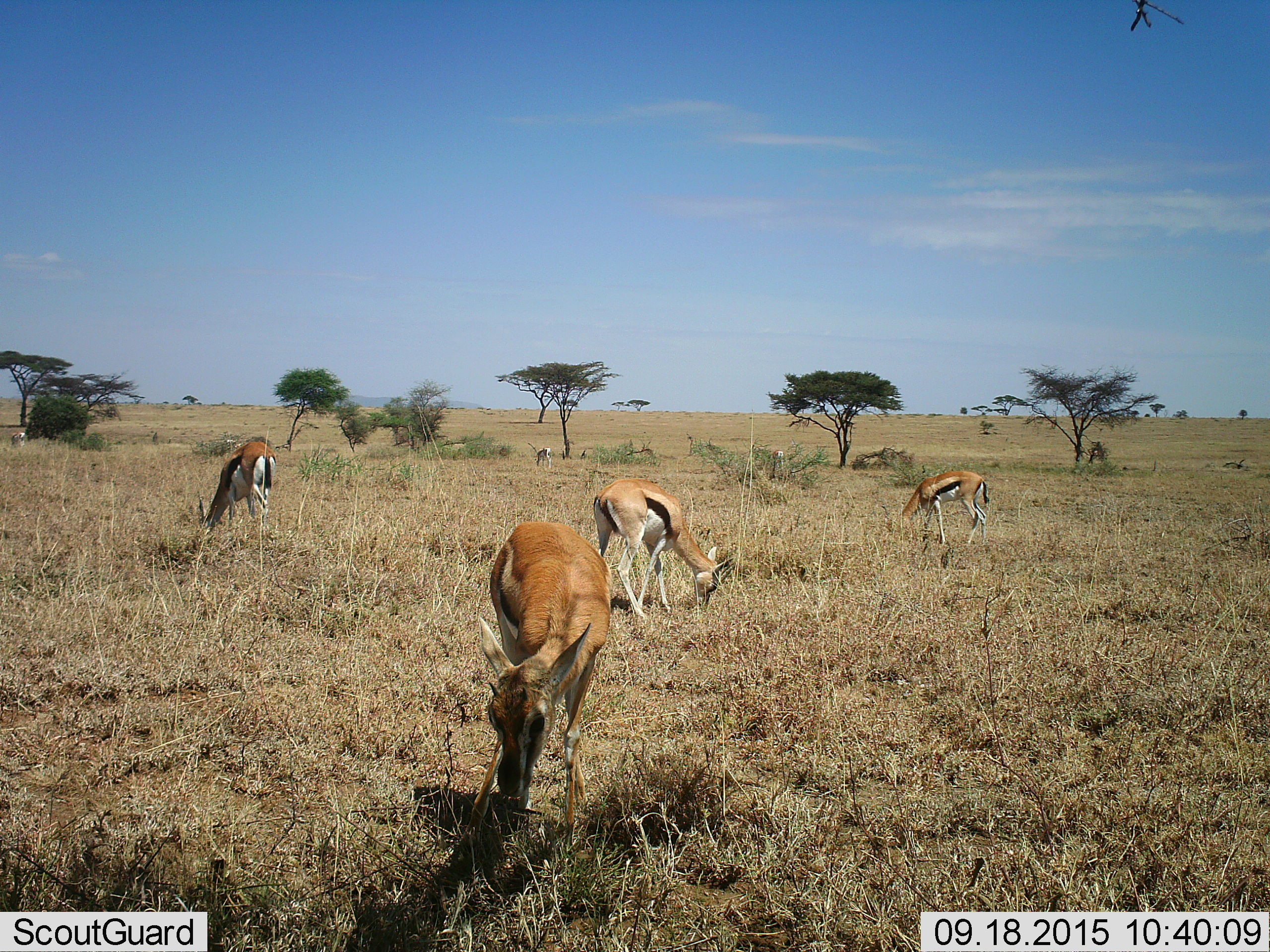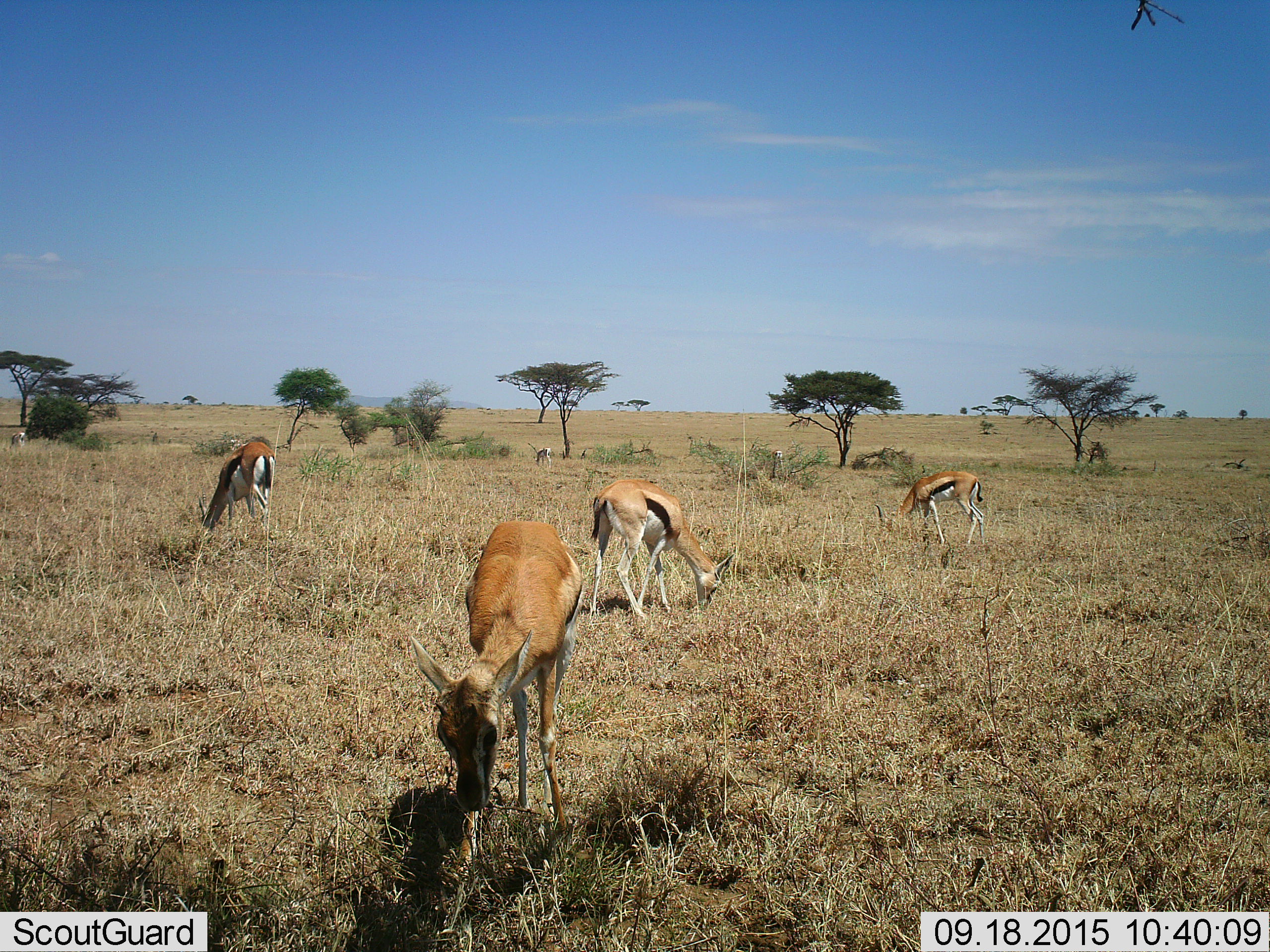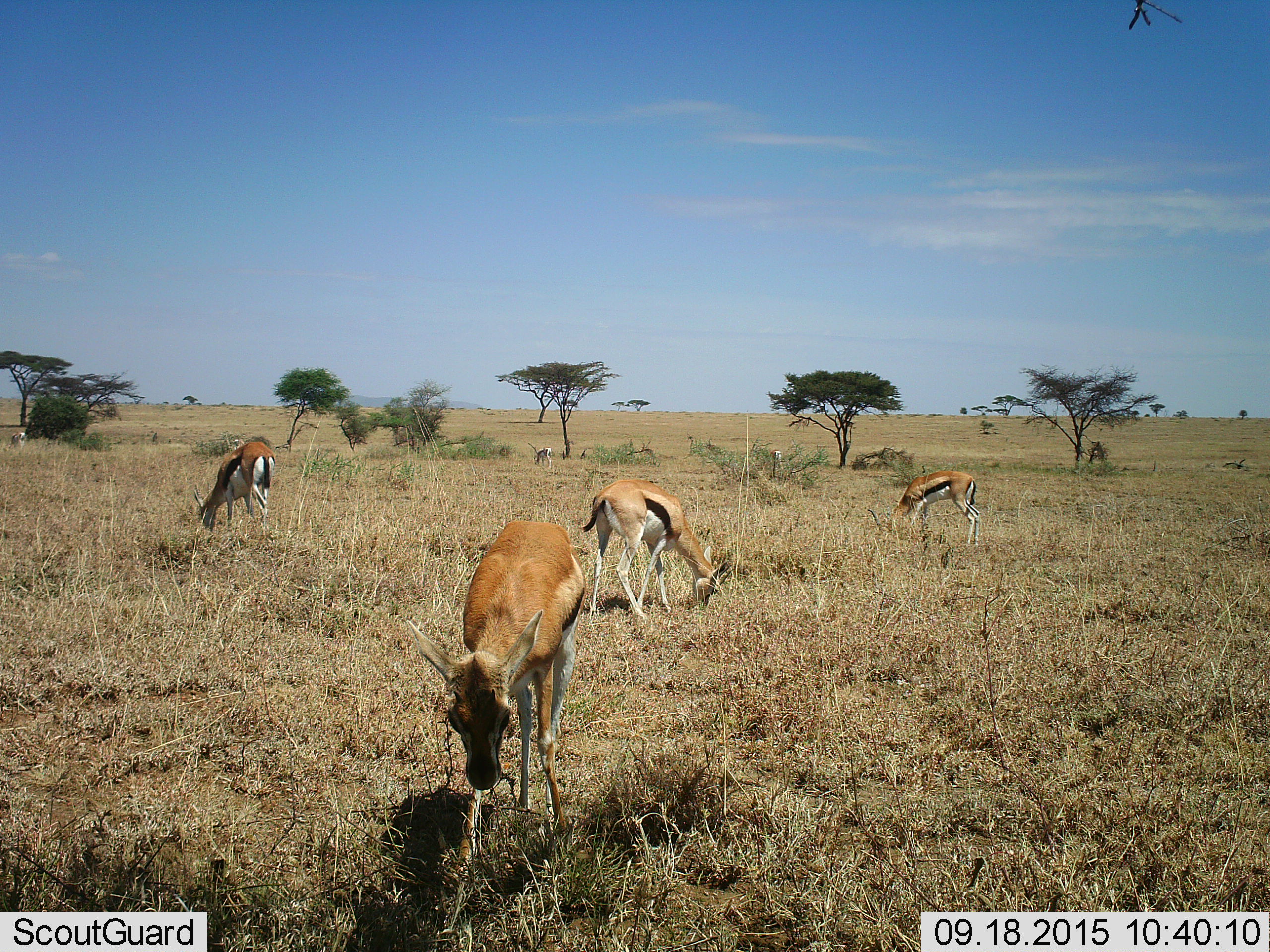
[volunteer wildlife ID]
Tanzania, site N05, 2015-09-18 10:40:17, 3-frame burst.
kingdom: Animalia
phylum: Chordata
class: Mammalia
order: Artiodactyla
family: Bovidae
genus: Eudorcas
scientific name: Eudorcas thomsonii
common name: thomson's gazelle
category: gazellethomsons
Gazellethomsons (thomson's gazelle) (Eudorcas thomsonii), count 5. Behavior (volunteer vote fractions): standing 33%, resting 0%, moving 22%, interacting 0%. Young present (vote fraction): 0%. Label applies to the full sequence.